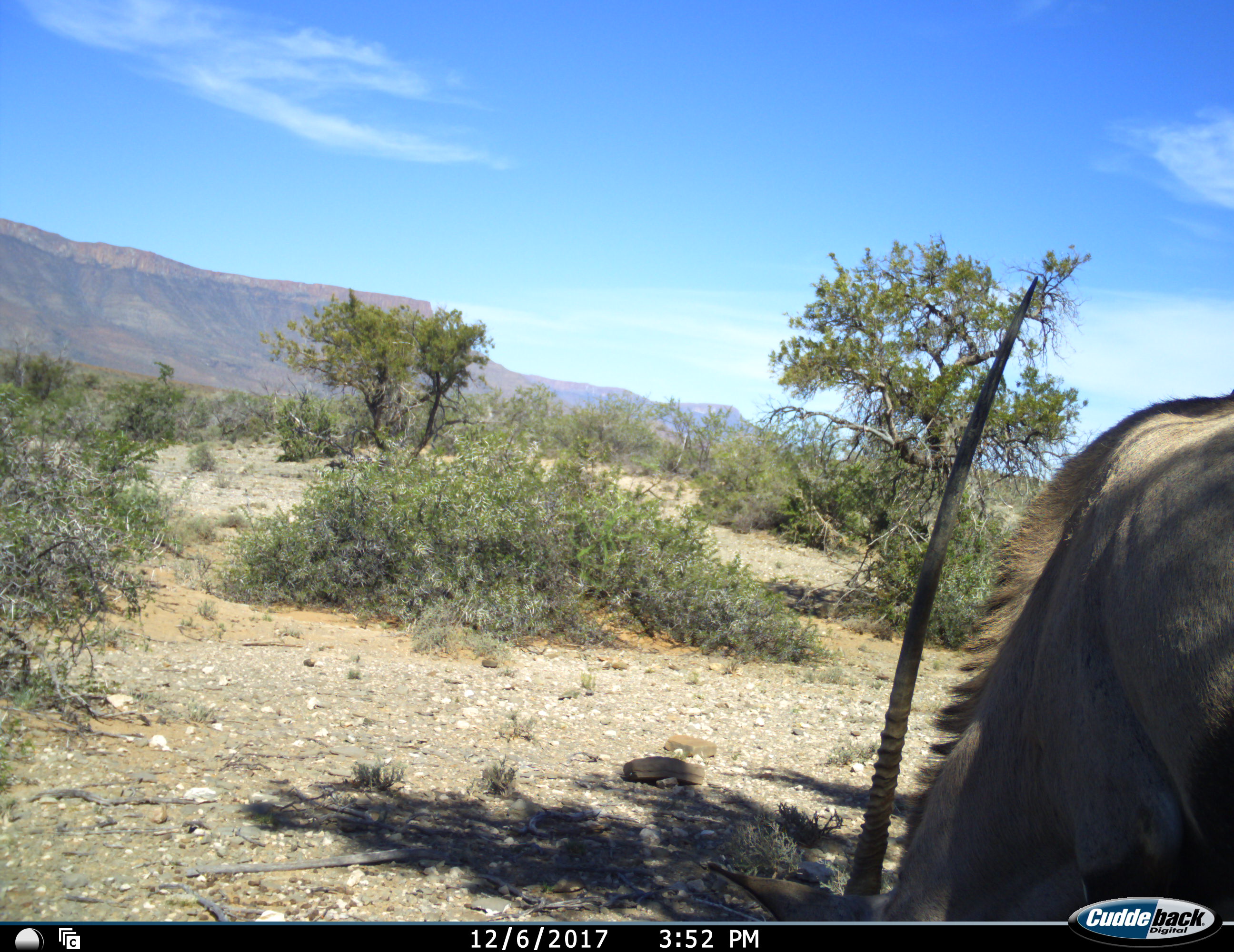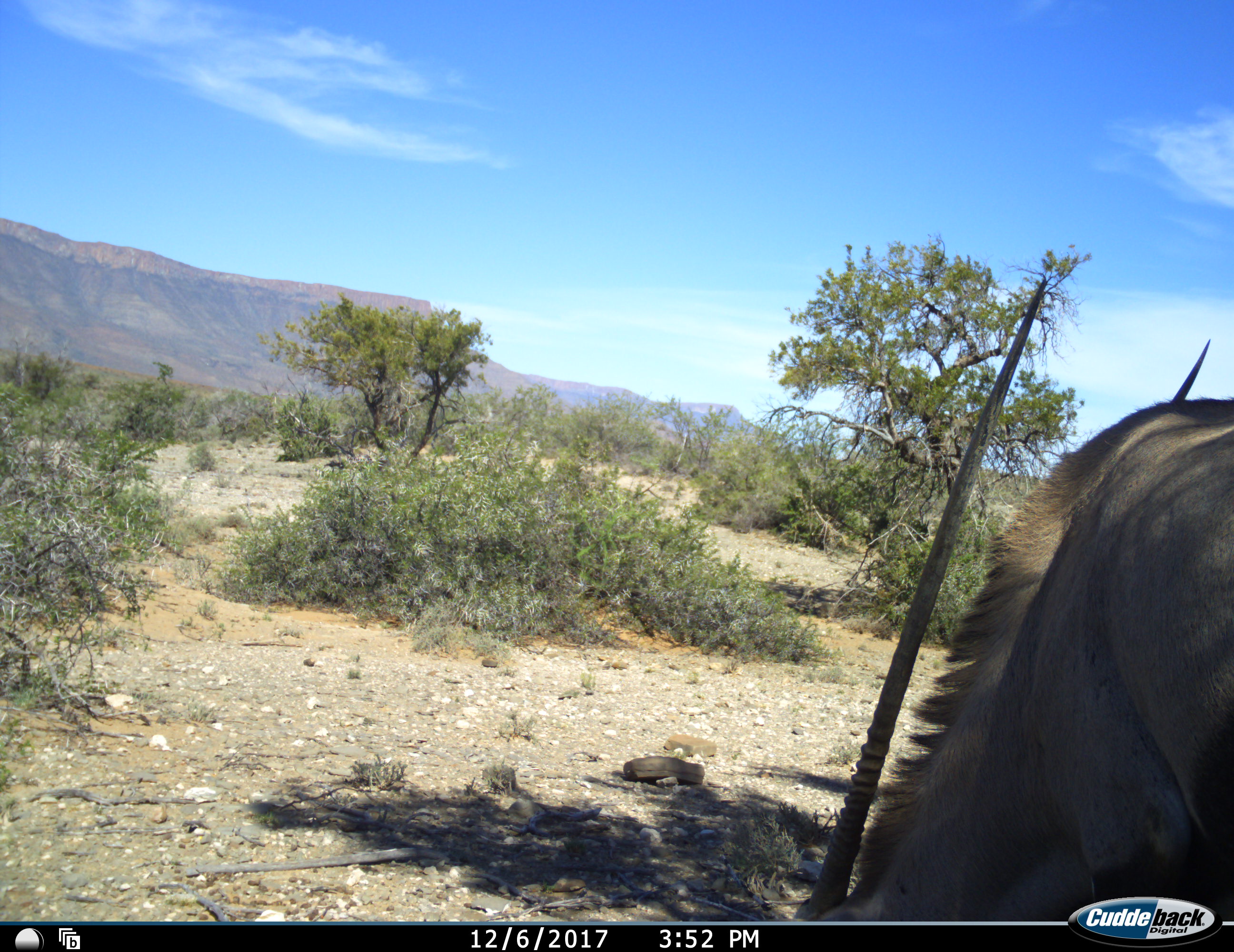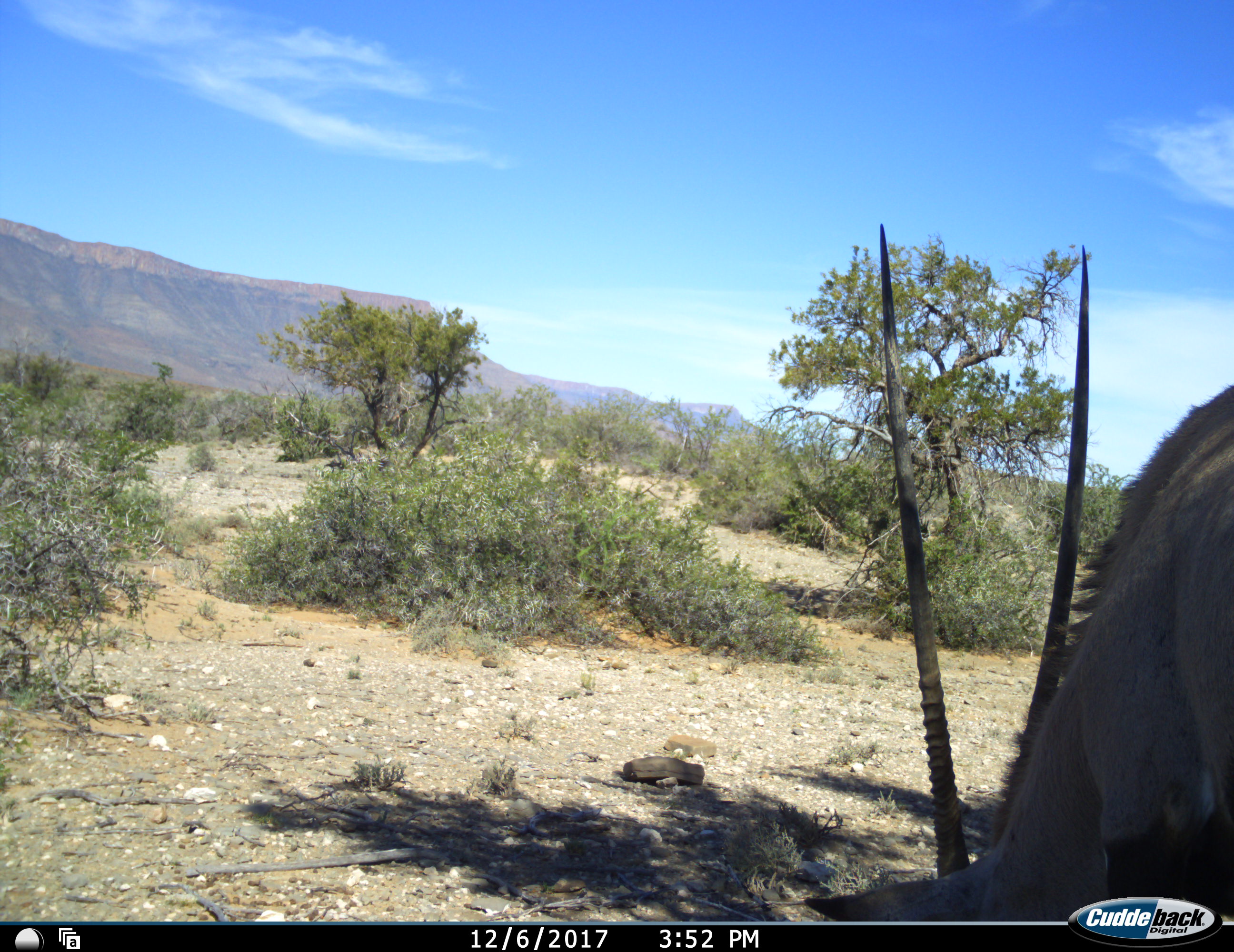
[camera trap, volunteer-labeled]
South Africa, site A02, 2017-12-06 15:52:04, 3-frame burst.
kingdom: Animalia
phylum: Chordata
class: Mammalia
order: Artiodactyla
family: Bovidae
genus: Oryx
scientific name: Oryx gazella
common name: gemsbok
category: gemsbokoryx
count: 1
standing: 11%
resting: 11%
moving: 0%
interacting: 0%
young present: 0%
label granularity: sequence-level